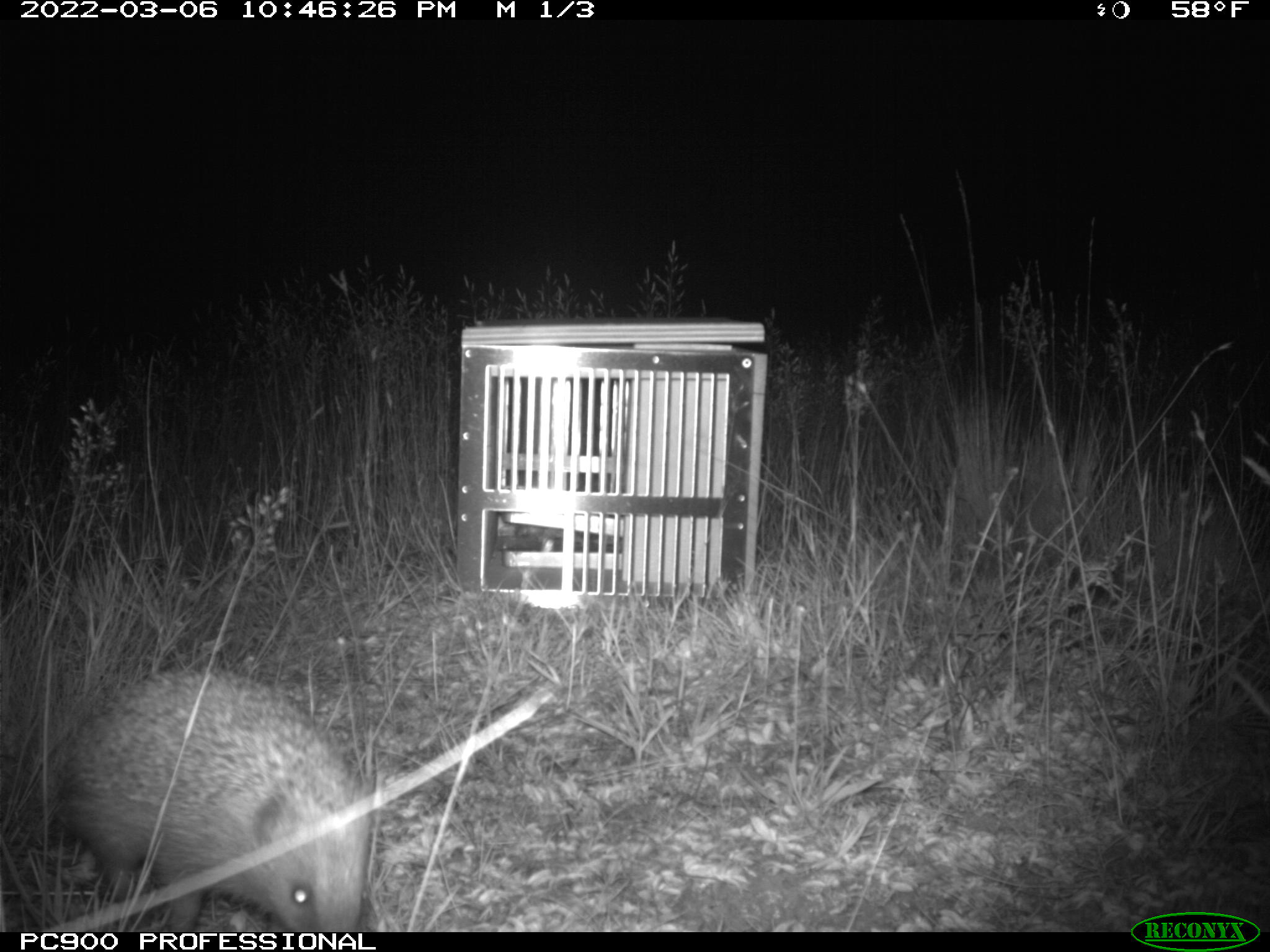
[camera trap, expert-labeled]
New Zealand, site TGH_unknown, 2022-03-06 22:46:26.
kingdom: Animalia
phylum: Chordata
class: Mammalia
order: Eulipotyphla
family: Erinaceidae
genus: Erinaceus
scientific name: Erinaceus europaeus europaeus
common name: european hedgehog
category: hedgehog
Hedgehog (european hedgehog) (Erinaceus europaeus europaeus).